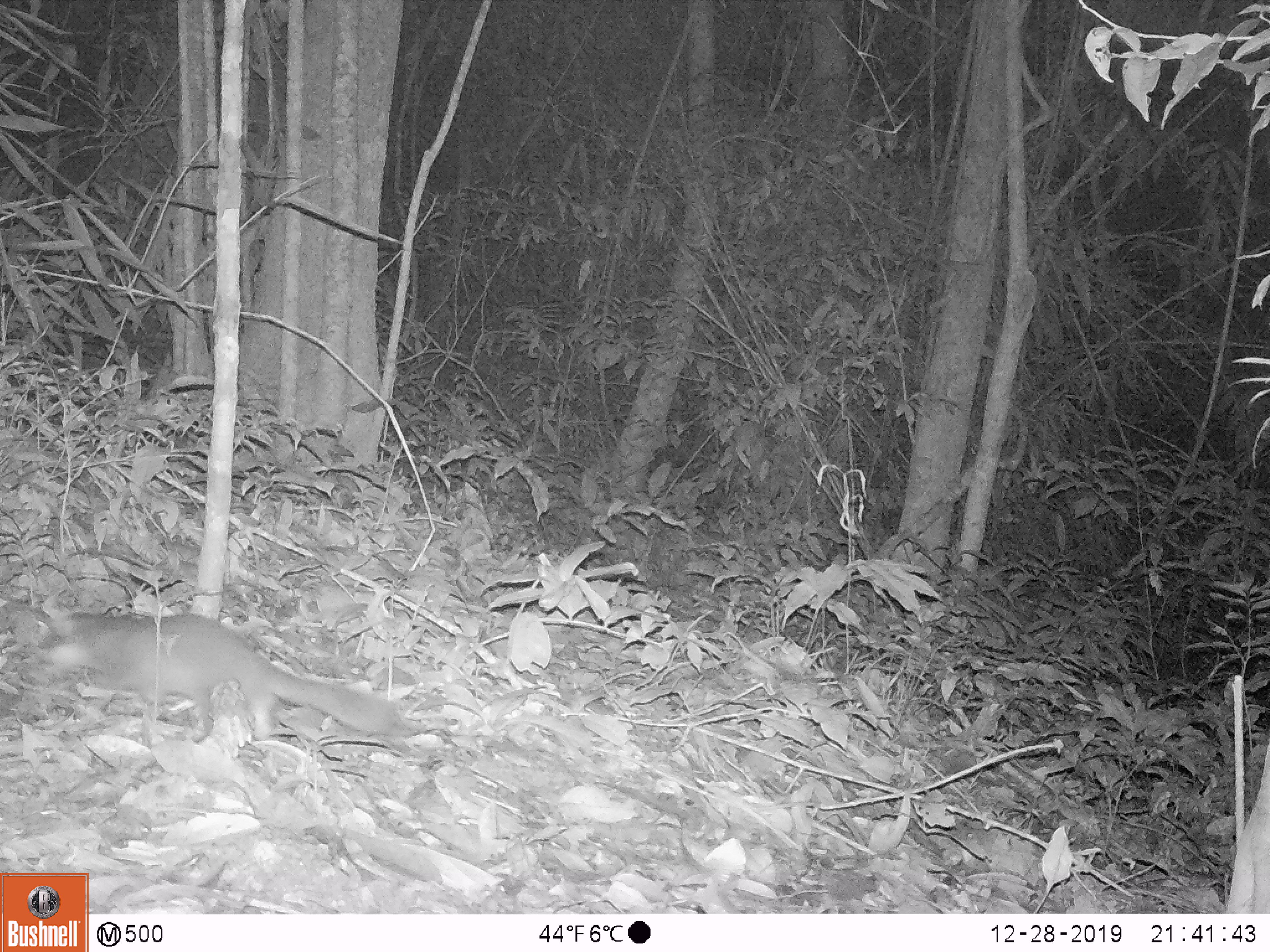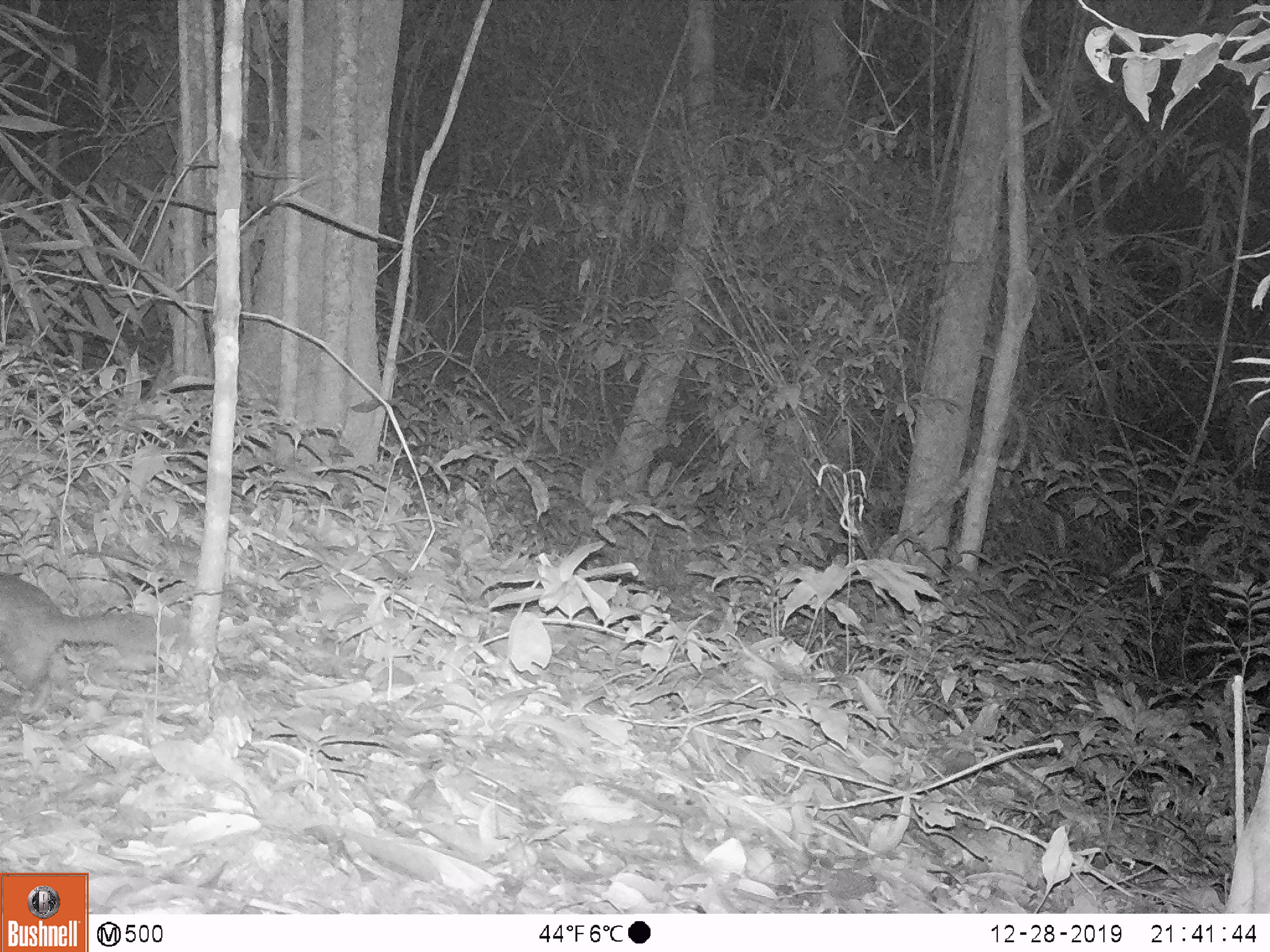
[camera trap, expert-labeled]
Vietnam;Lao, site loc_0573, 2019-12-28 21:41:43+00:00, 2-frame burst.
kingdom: Animalia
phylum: Chordata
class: Mammalia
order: Carnivora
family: Mustelidae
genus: Melogale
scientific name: Melogale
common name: ferret badger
Ferret badger (Melogale). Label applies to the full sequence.